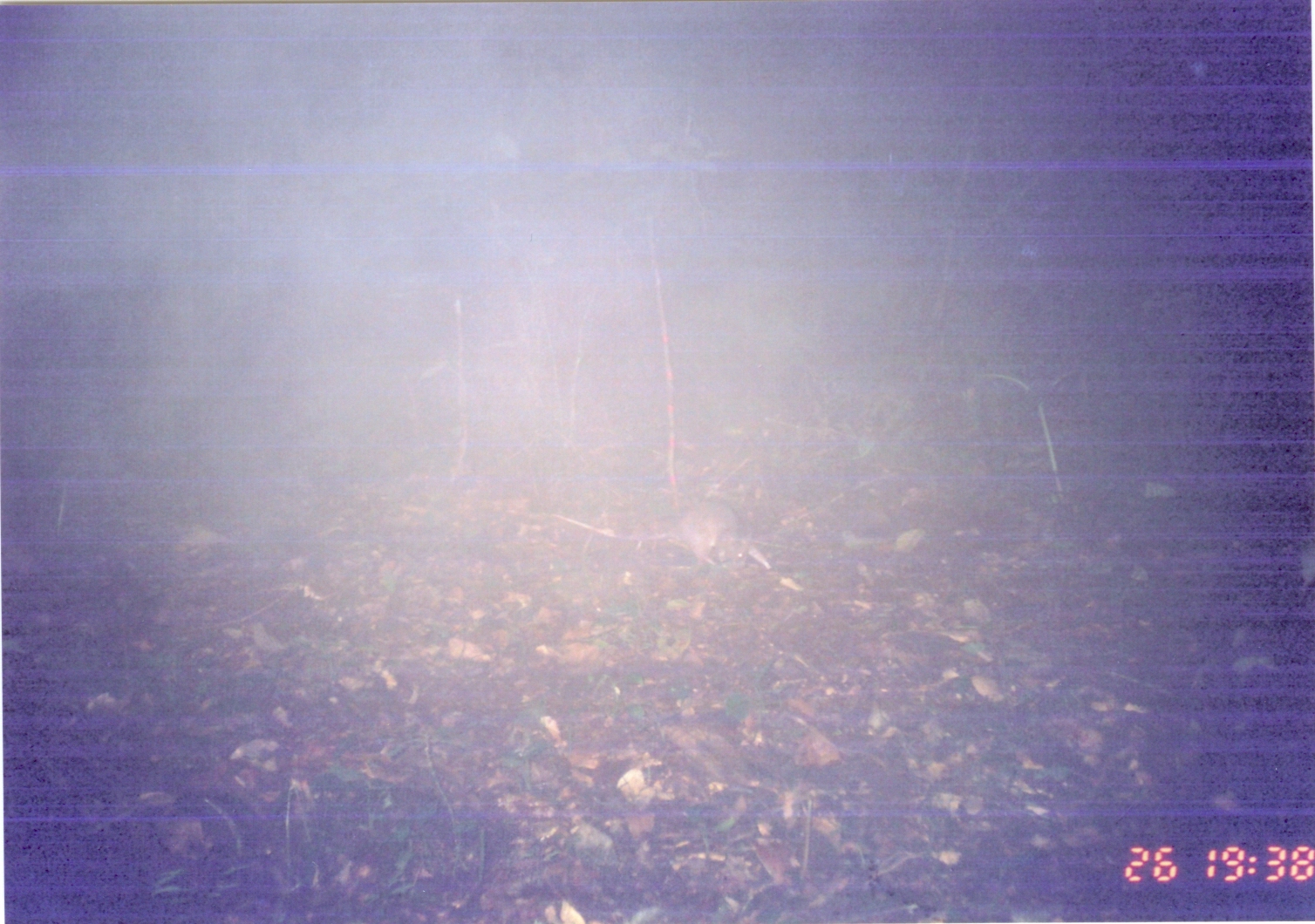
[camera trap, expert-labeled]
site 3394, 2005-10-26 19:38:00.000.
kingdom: Animalia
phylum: Chordata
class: Mammalia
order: Rodentia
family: Nesomyidae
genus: Cricetomys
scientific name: Cricetomys gambianus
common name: african giant pouched rat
Cricetomys gambianus (african giant pouched rat), count 1.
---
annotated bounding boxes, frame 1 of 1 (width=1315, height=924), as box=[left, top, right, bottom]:
cricetomys gambianus: box=[551, 497, 772, 573]